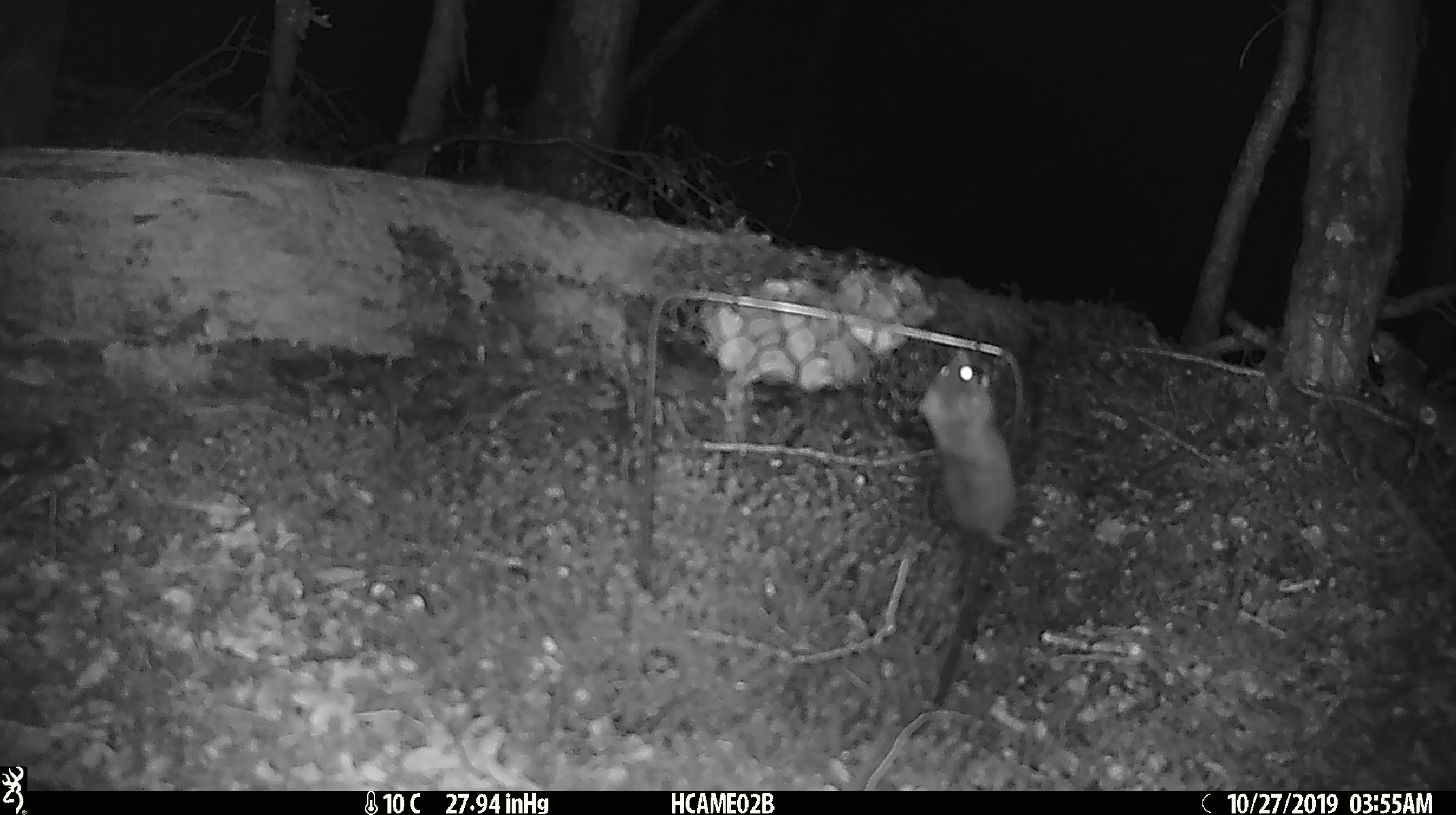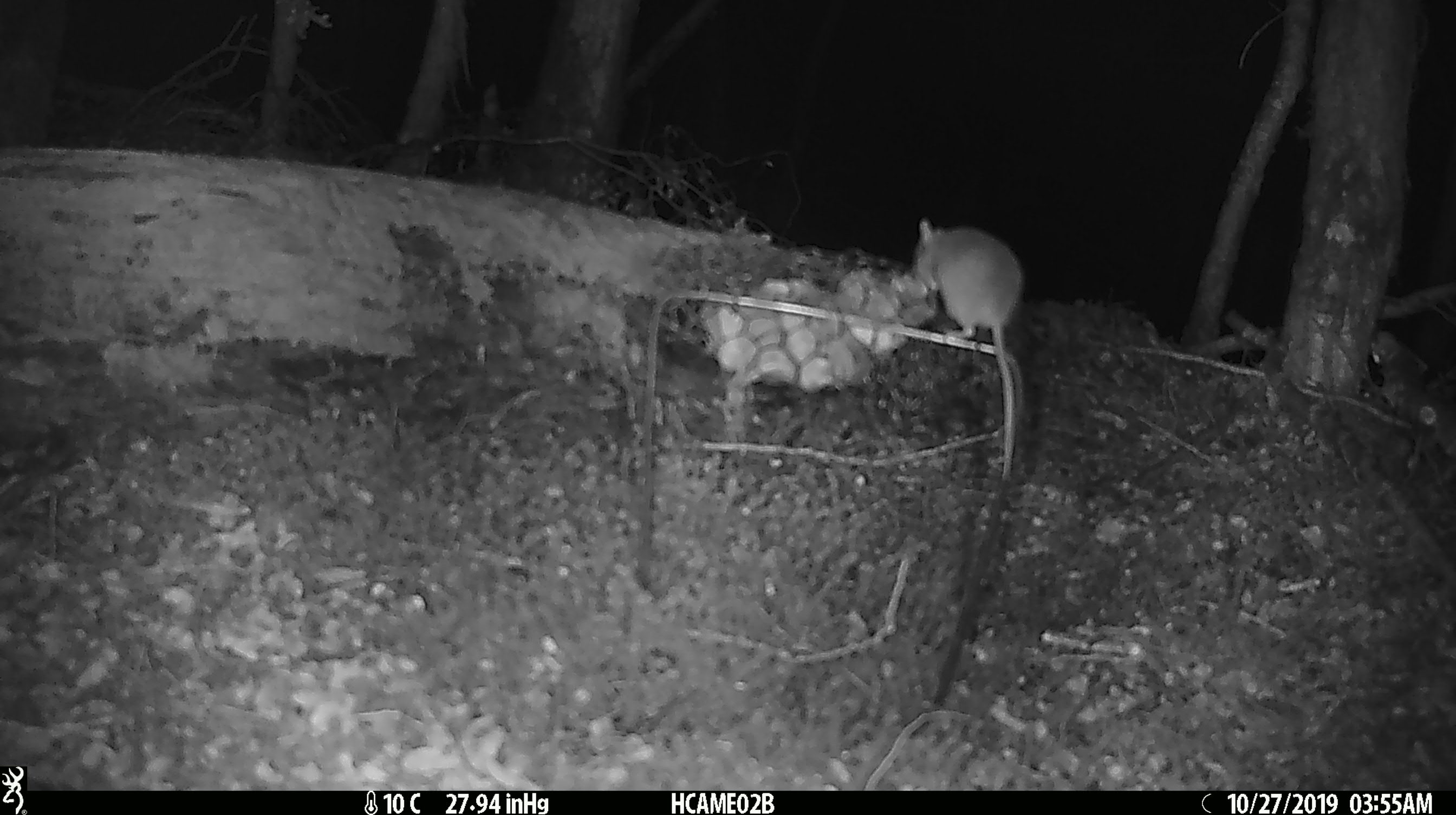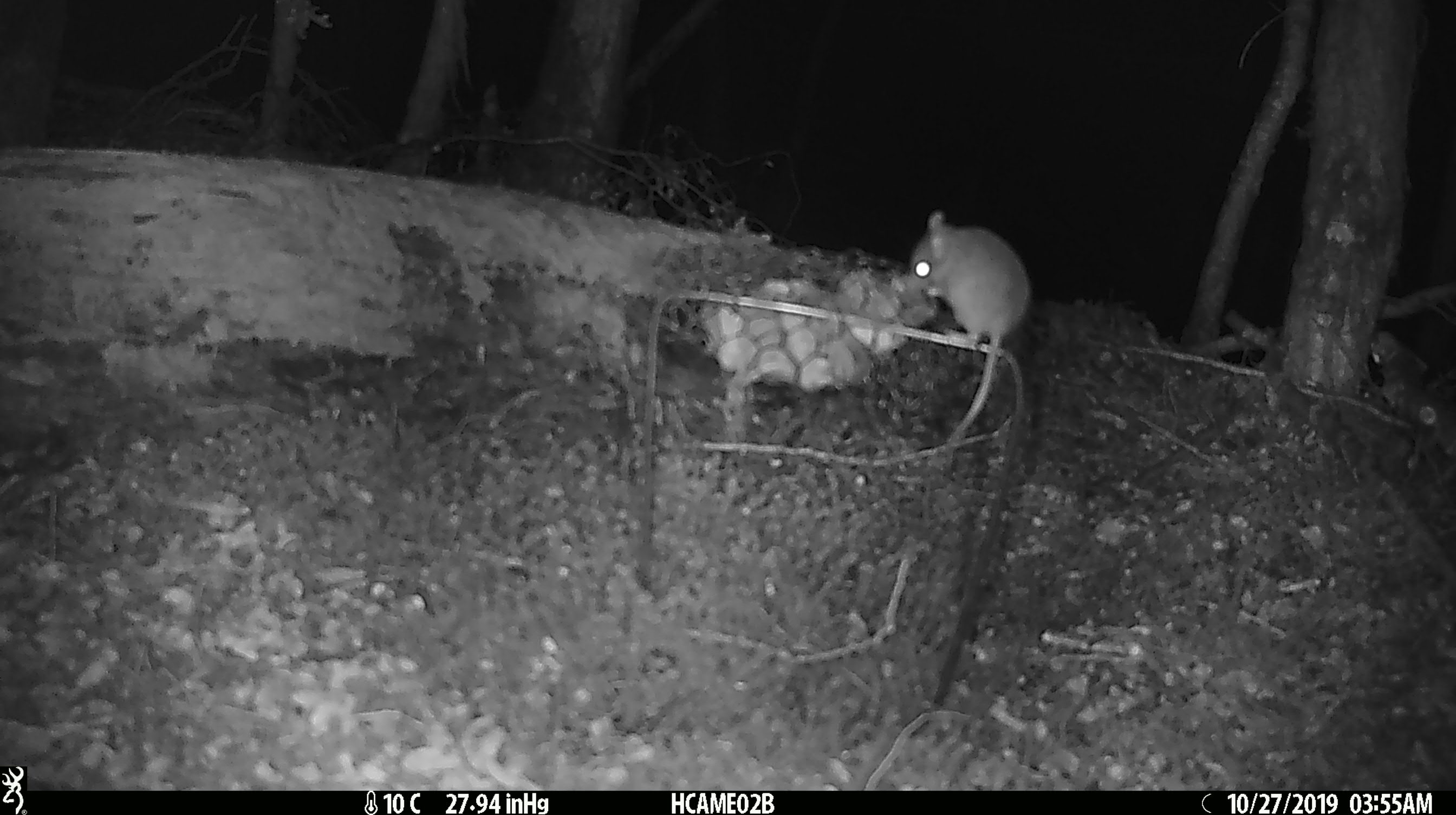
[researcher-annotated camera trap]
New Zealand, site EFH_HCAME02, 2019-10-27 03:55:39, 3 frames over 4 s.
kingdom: Animalia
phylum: Chordata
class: Mammalia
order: Rodentia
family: Muridae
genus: Mus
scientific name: Mus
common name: mouse